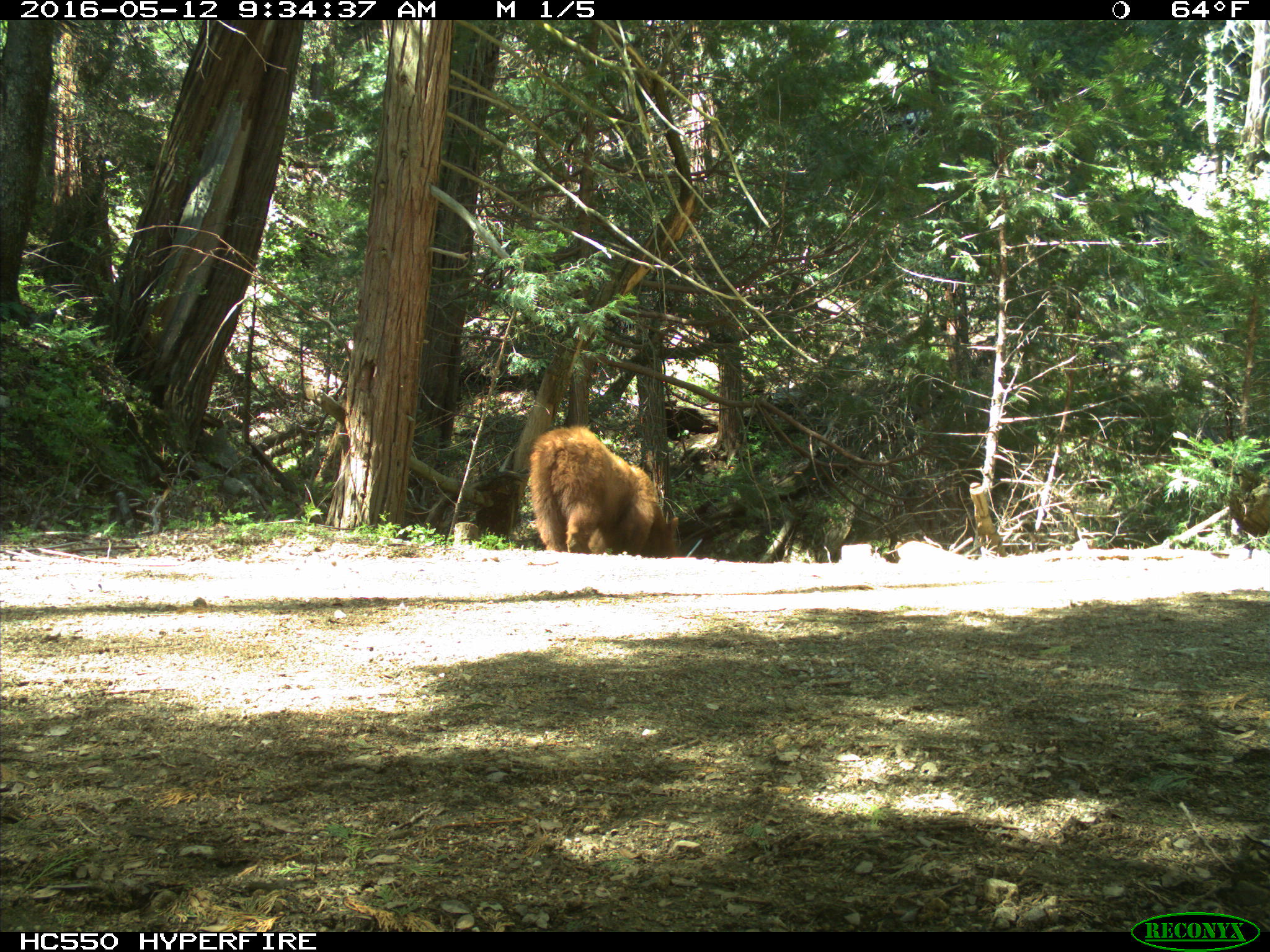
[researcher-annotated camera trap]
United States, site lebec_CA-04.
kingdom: Animalia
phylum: Chordata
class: Mammalia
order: Carnivora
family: Ursidae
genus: Ursus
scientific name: Ursus americanus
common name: american black bear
Ursus americanus (american black bear).